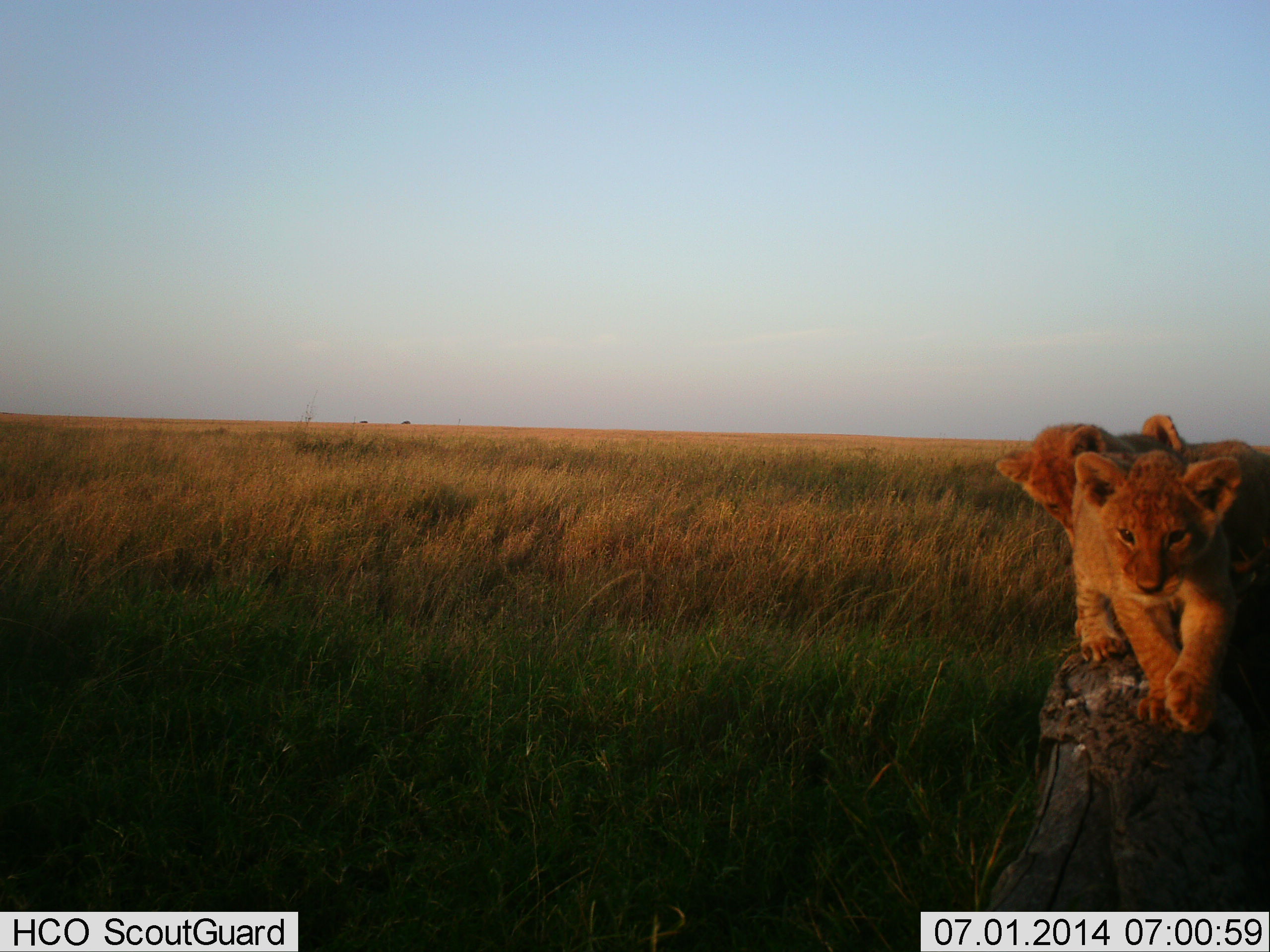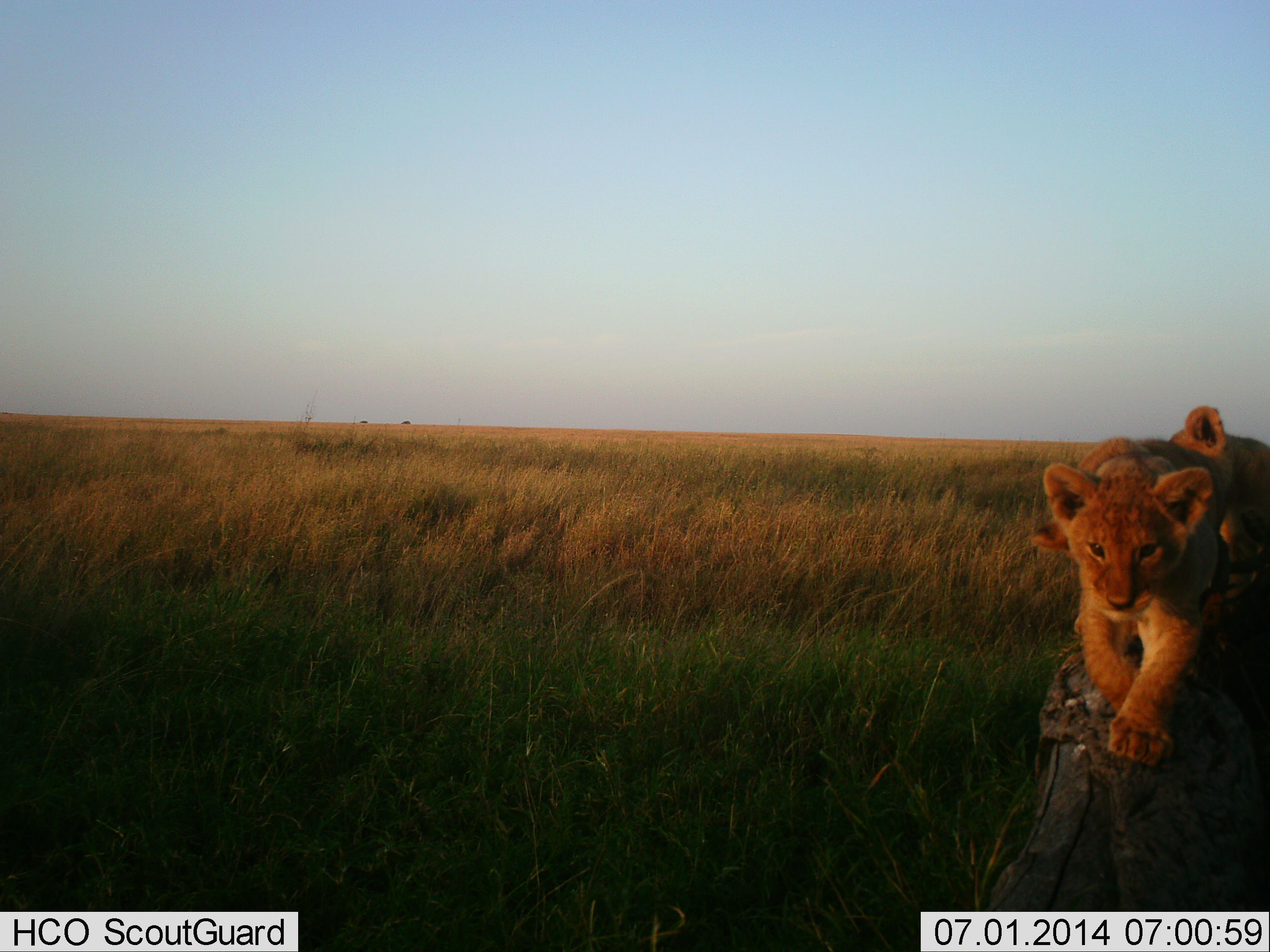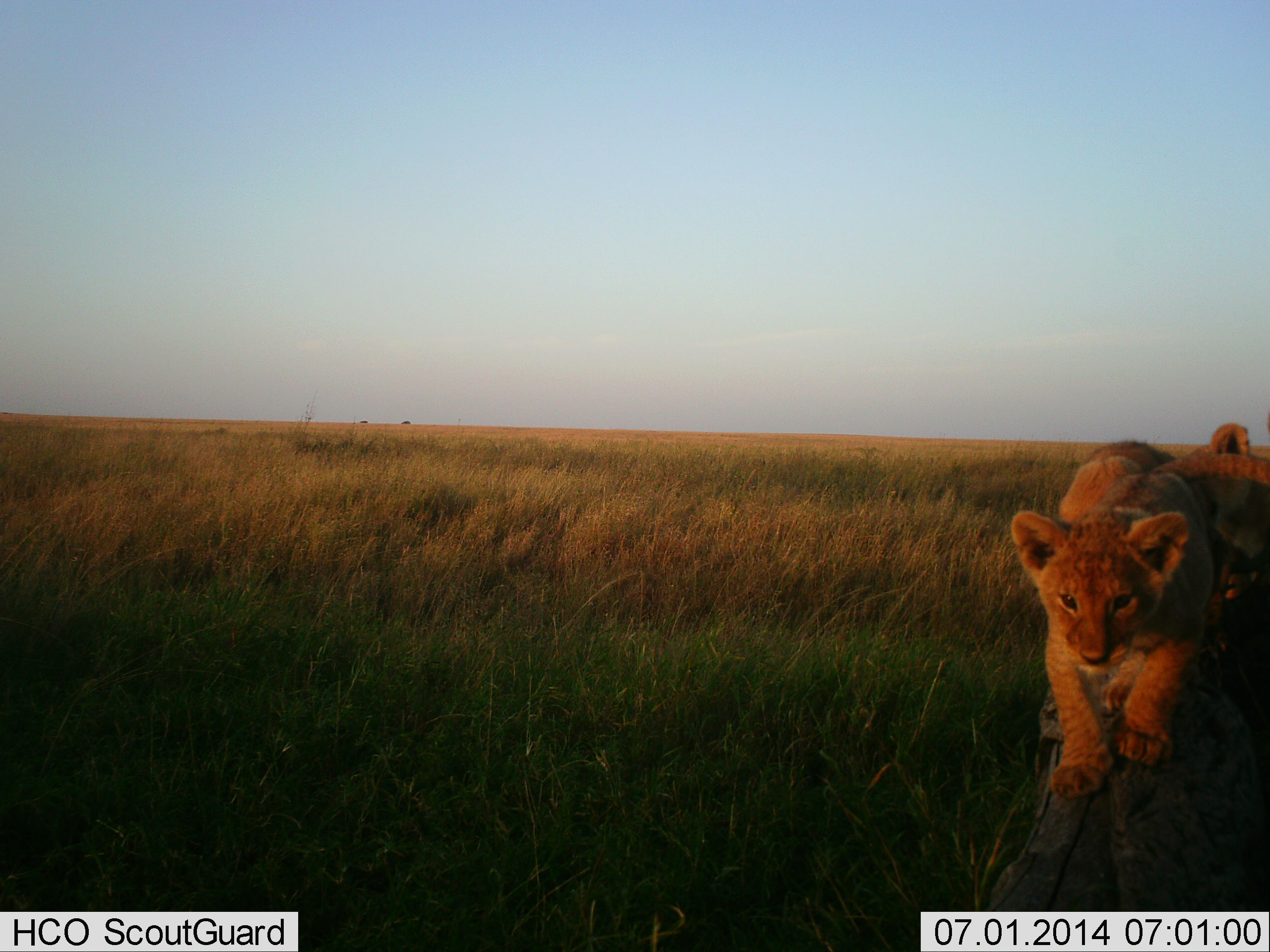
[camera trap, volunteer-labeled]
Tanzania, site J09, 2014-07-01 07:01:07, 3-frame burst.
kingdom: Animalia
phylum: Chordata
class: Mammalia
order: Carnivora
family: Felidae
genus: Panthera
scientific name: Panthera leo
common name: lion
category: lionfemale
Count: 3.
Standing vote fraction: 10%.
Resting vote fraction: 0%.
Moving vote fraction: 80%.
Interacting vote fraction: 20%.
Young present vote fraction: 60%.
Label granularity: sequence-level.